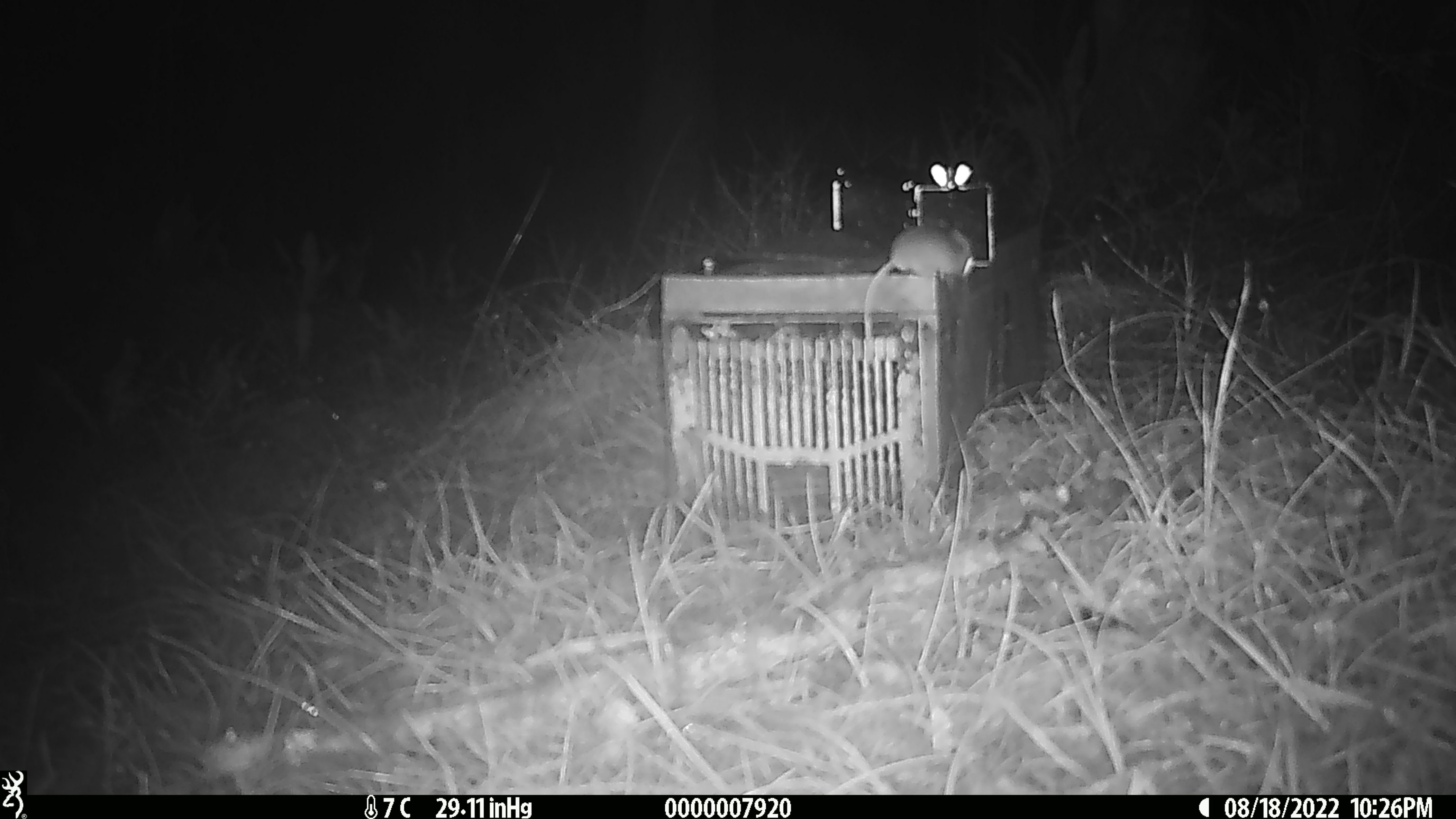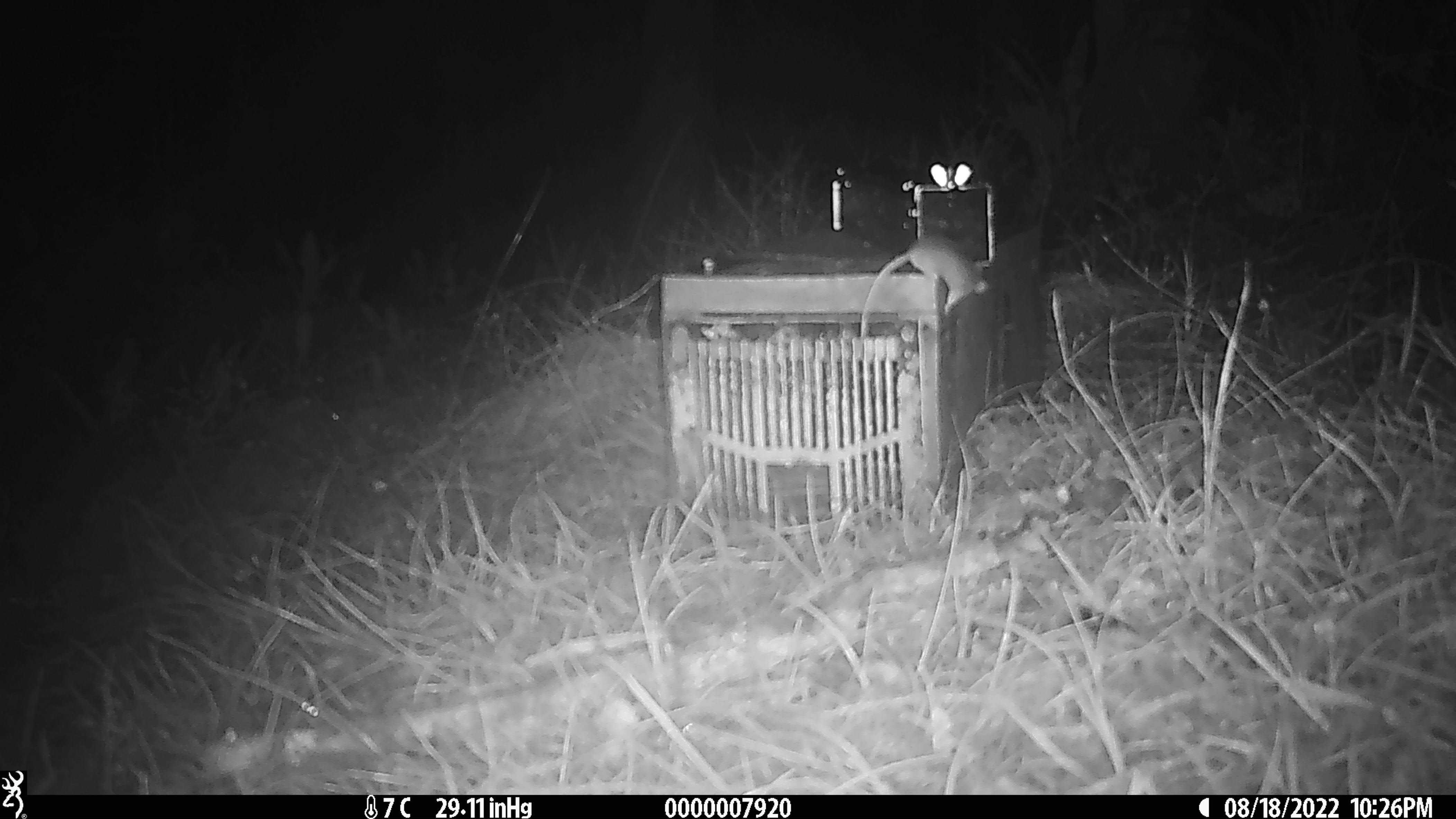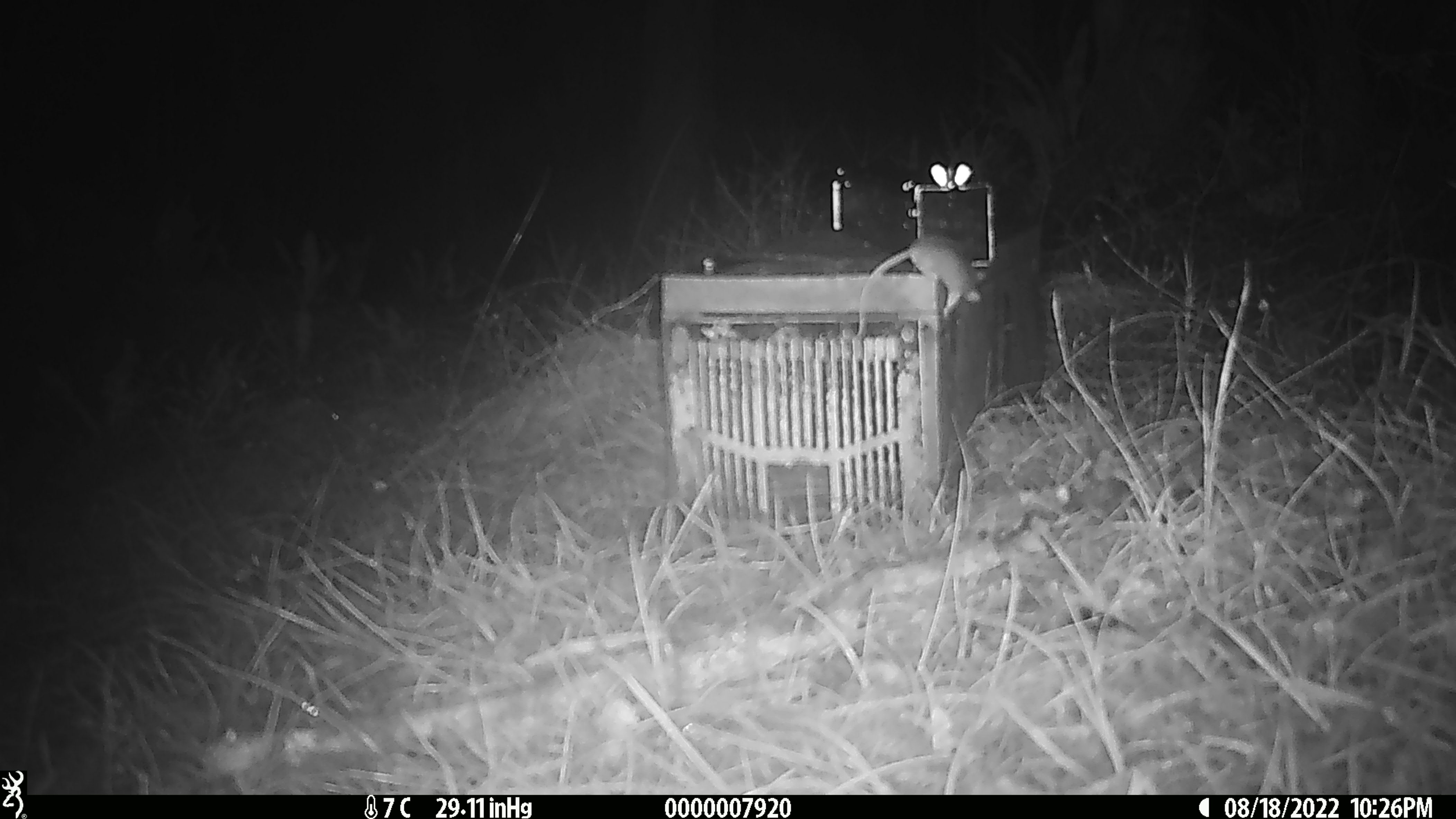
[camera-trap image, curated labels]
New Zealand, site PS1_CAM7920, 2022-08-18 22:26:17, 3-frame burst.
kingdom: Animalia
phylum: Chordata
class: Mammalia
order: Rodentia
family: Muridae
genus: Mus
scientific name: Mus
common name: mouse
Mouse (Mus).